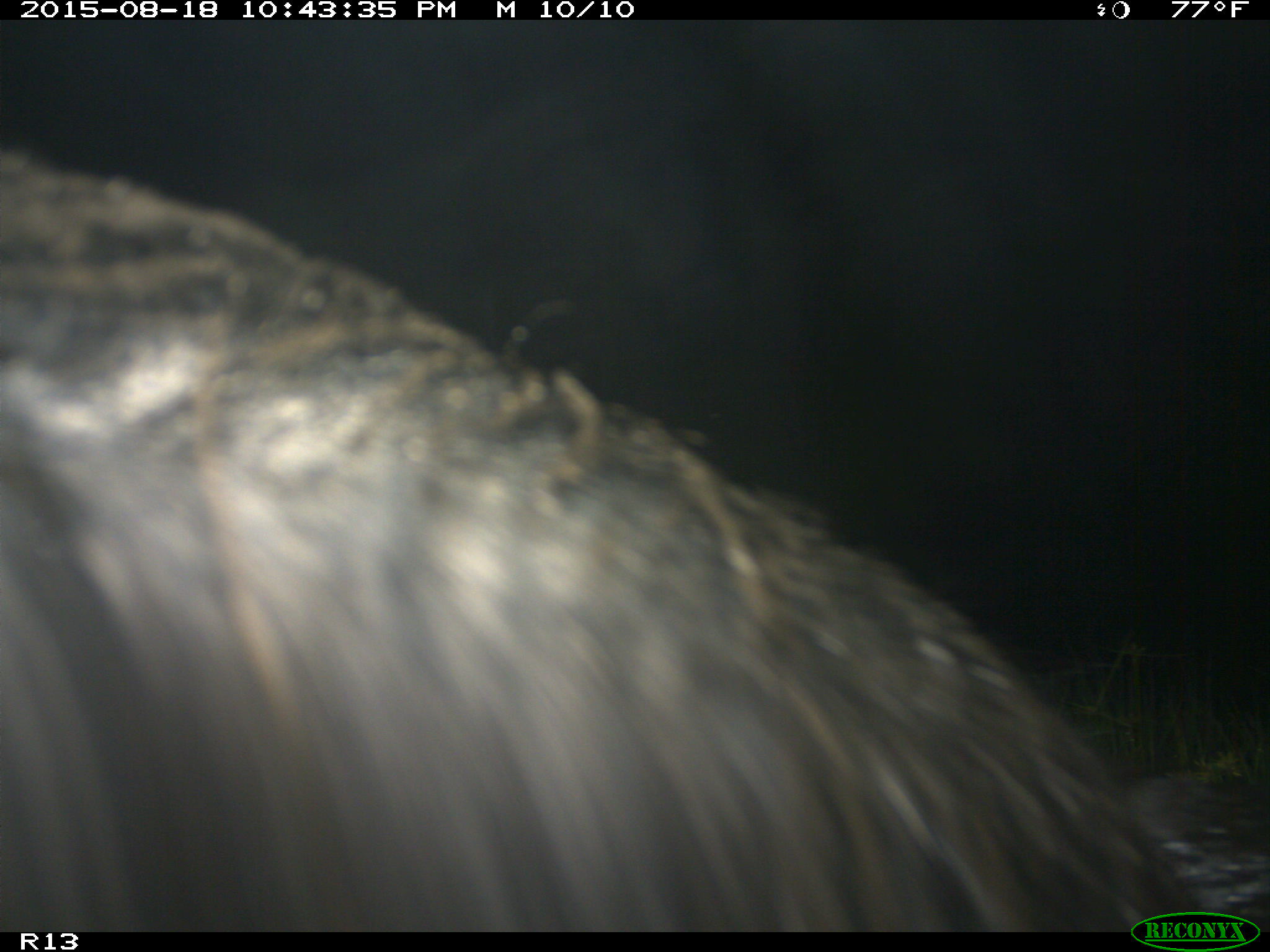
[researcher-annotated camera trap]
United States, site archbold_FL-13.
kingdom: Animalia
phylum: Chordata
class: Mammalia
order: Artiodactyla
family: Suidae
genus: Sus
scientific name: Sus scrofa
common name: wild boar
Sus scrofa (wild boar).